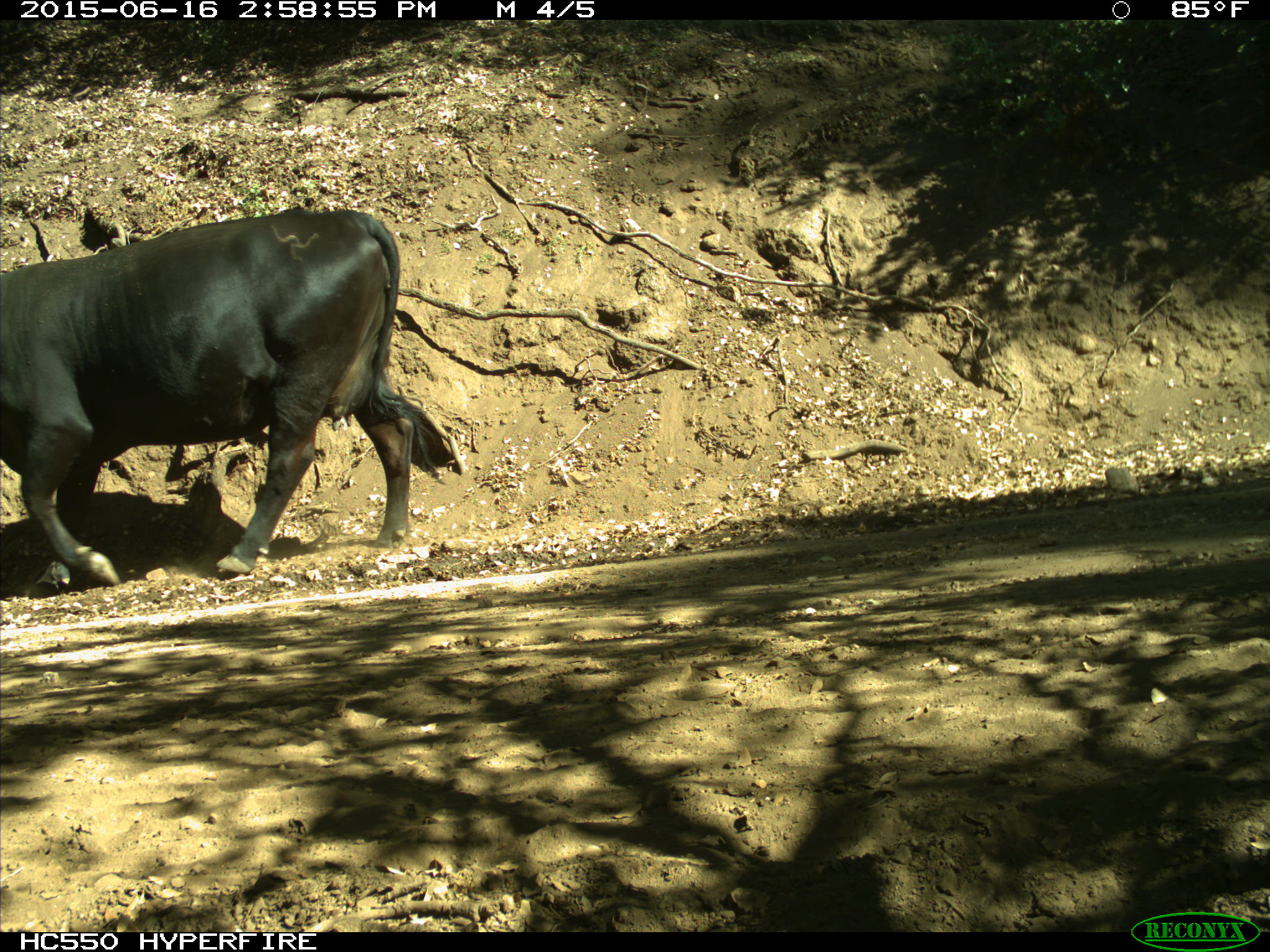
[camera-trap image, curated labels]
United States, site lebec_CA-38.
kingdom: Animalia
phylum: Chordata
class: Mammalia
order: Artiodactyla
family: Bovidae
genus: Bos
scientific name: Bos taurus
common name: domestic cow